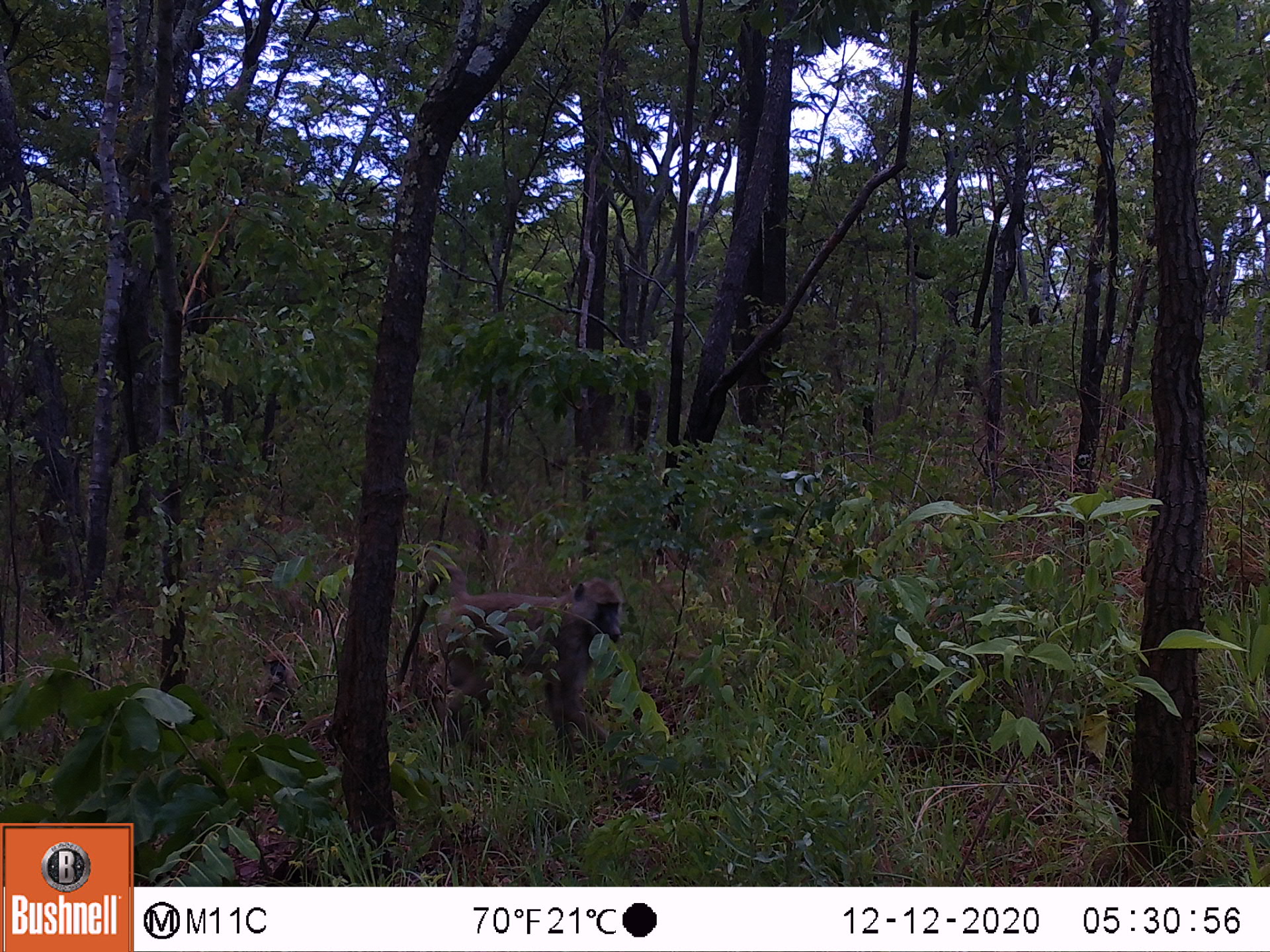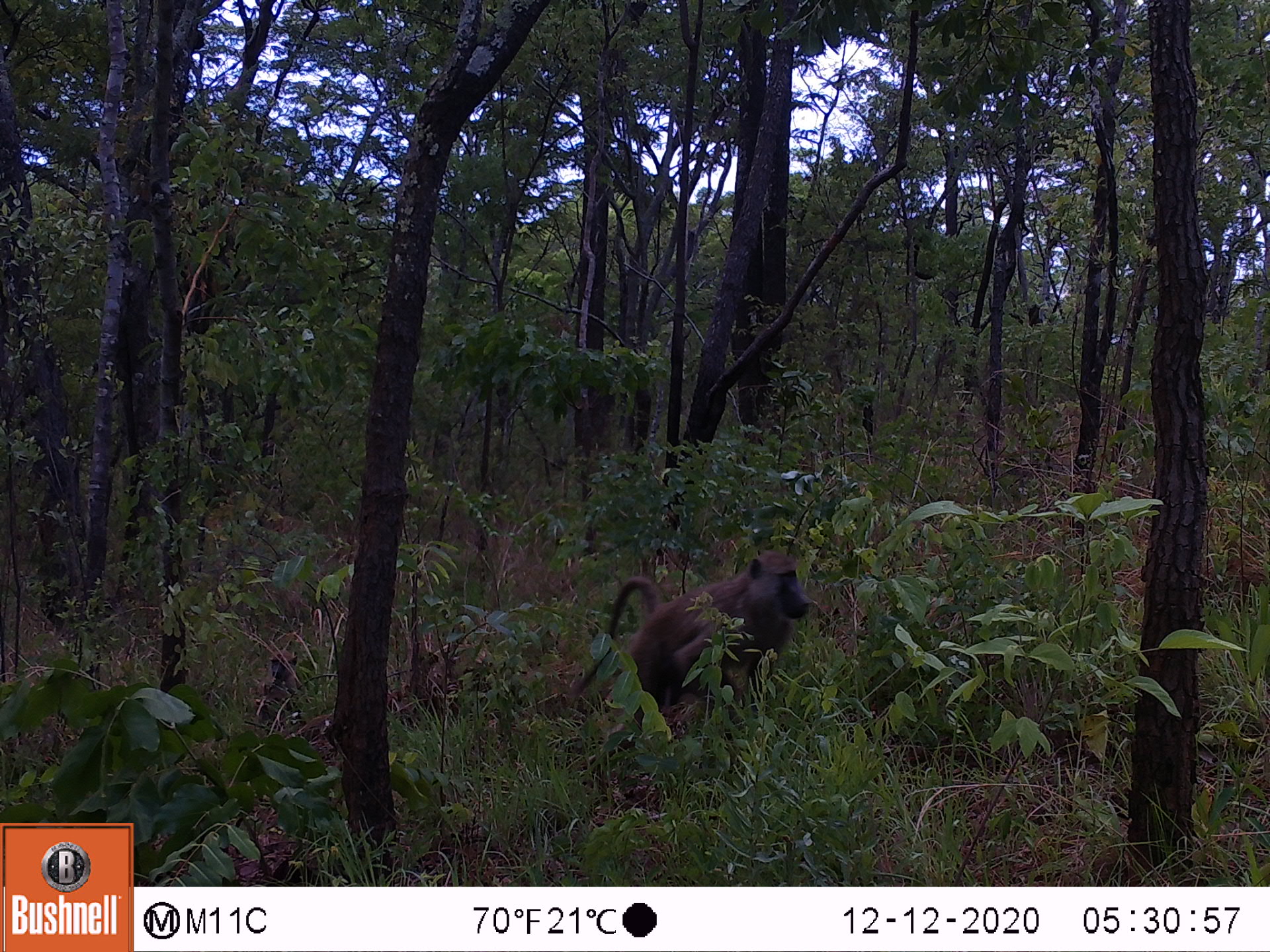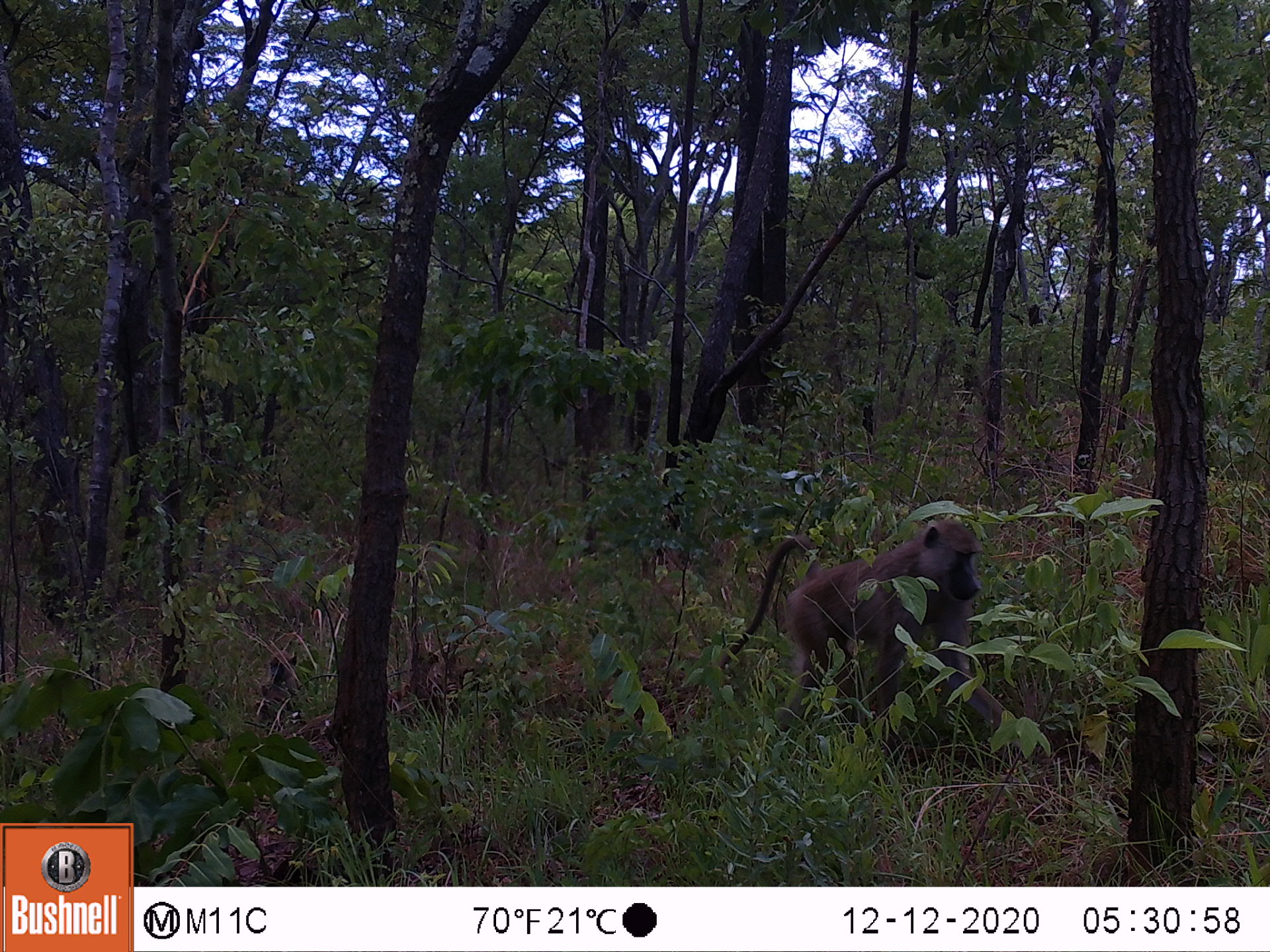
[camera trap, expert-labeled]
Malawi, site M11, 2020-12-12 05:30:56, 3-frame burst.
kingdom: Animalia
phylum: Chordata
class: Mammalia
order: Primates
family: Cercopithecidae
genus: Papio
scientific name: Papio cynocephalus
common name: yellow baboon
Yellow baboon (Papio cynocephalus), count 2.